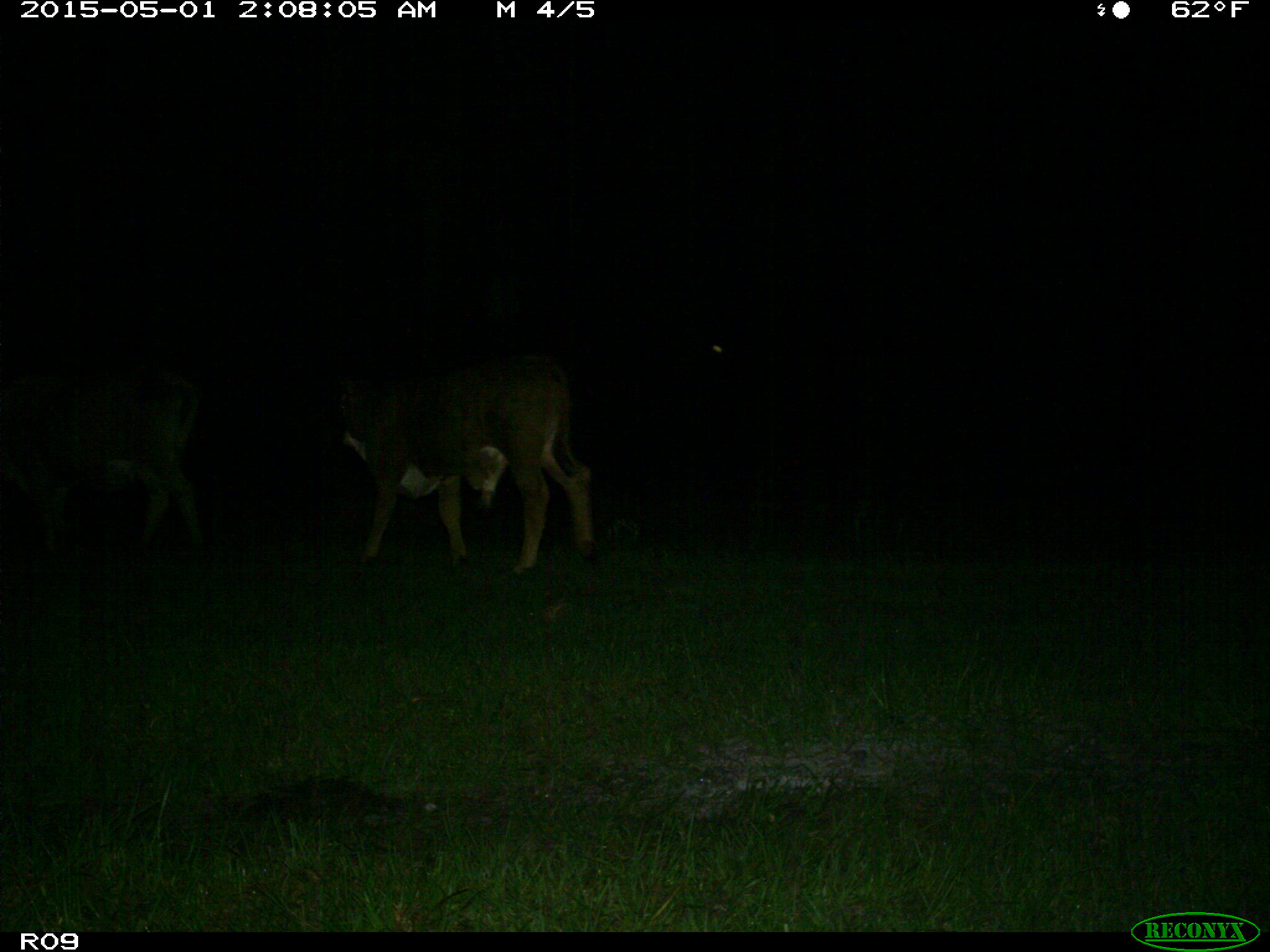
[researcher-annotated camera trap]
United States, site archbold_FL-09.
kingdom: Animalia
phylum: Chordata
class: Mammalia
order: Artiodactyla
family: Bovidae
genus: Bos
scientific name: Bos taurus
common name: domestic cow